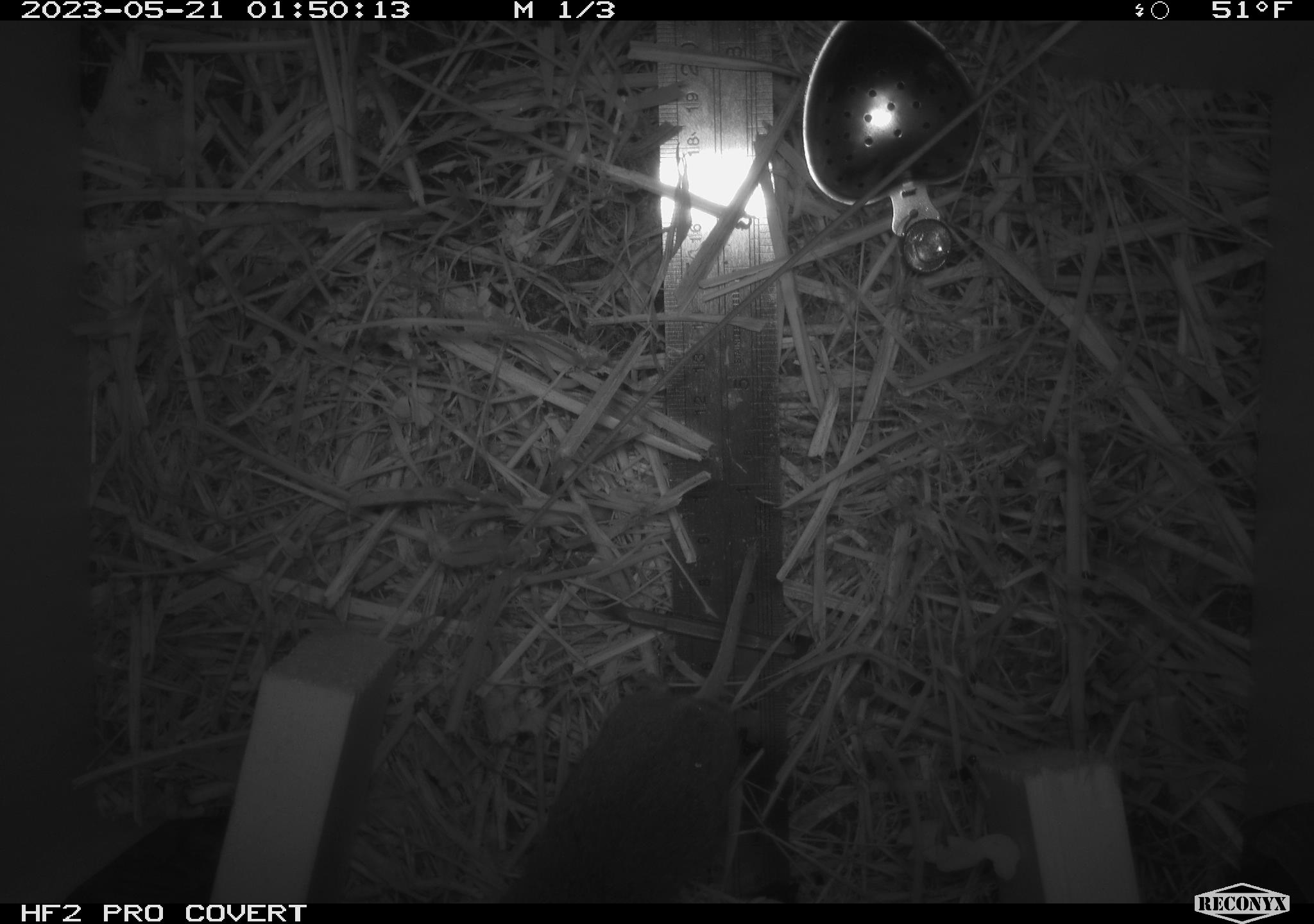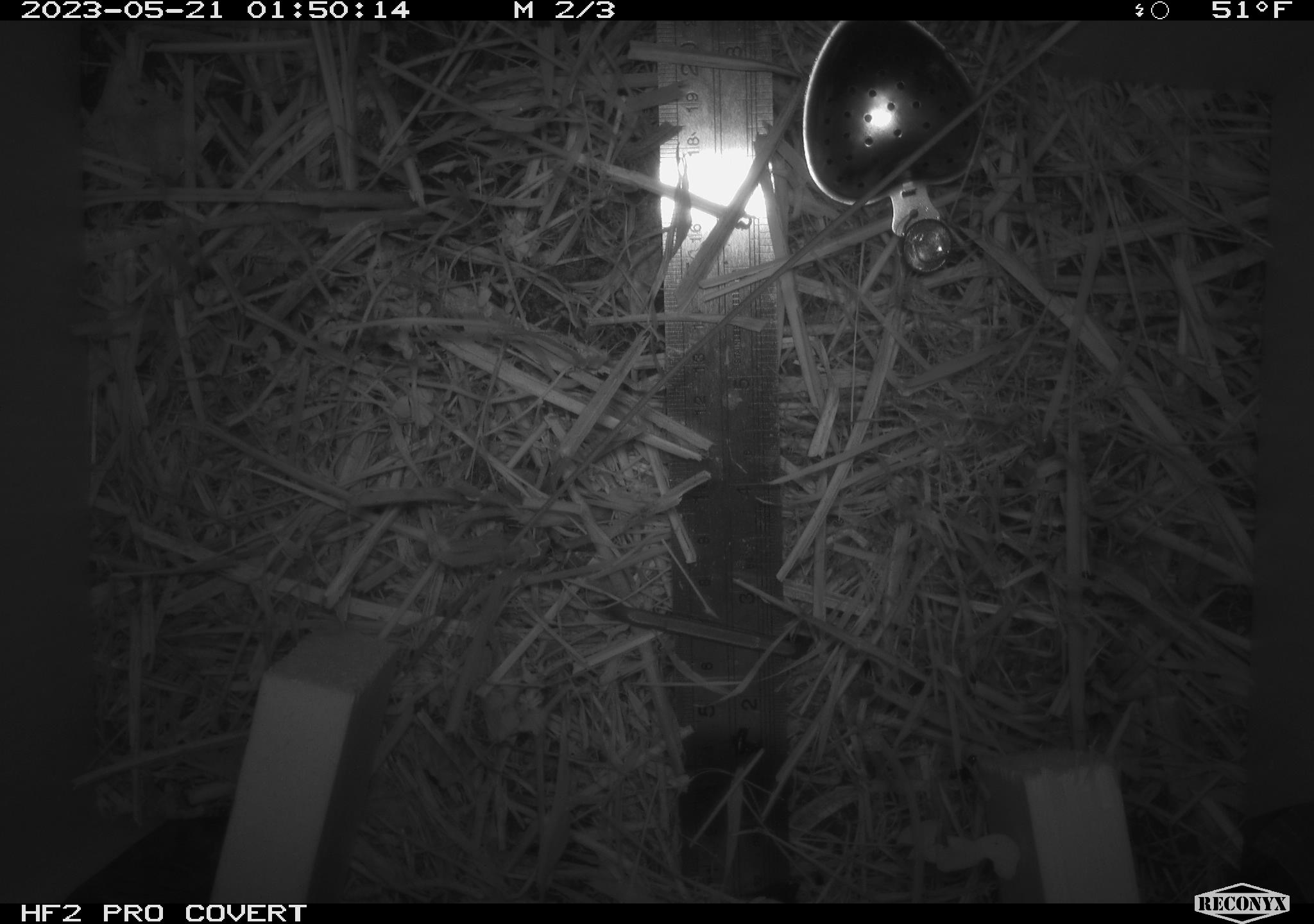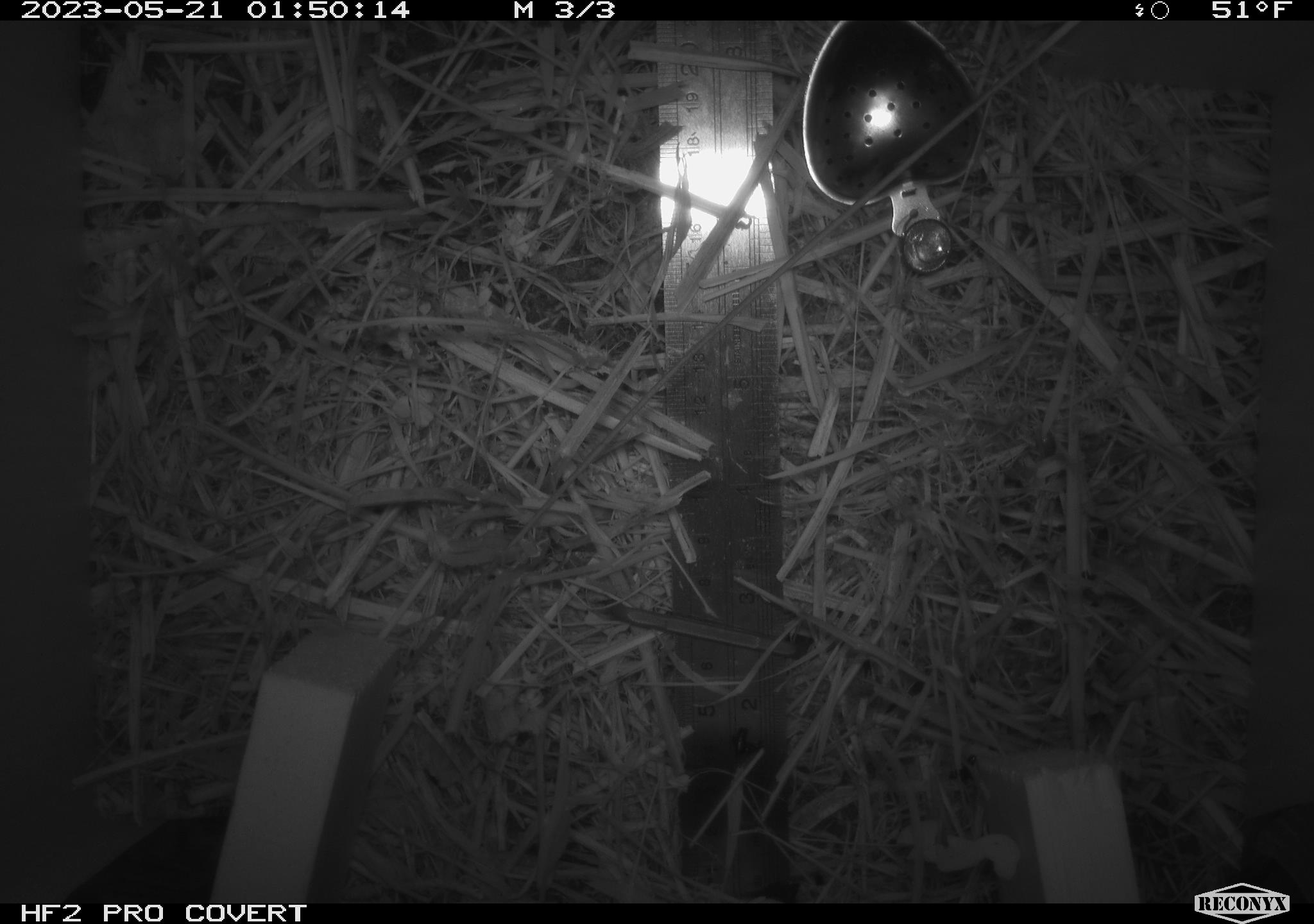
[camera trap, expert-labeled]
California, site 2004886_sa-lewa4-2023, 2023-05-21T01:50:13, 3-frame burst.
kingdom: Animalia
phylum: Chordata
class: Mammalia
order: Rodentia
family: Cricetidae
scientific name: Cricetidae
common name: hamsters, voles, lemmings, and allies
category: cricetidae family